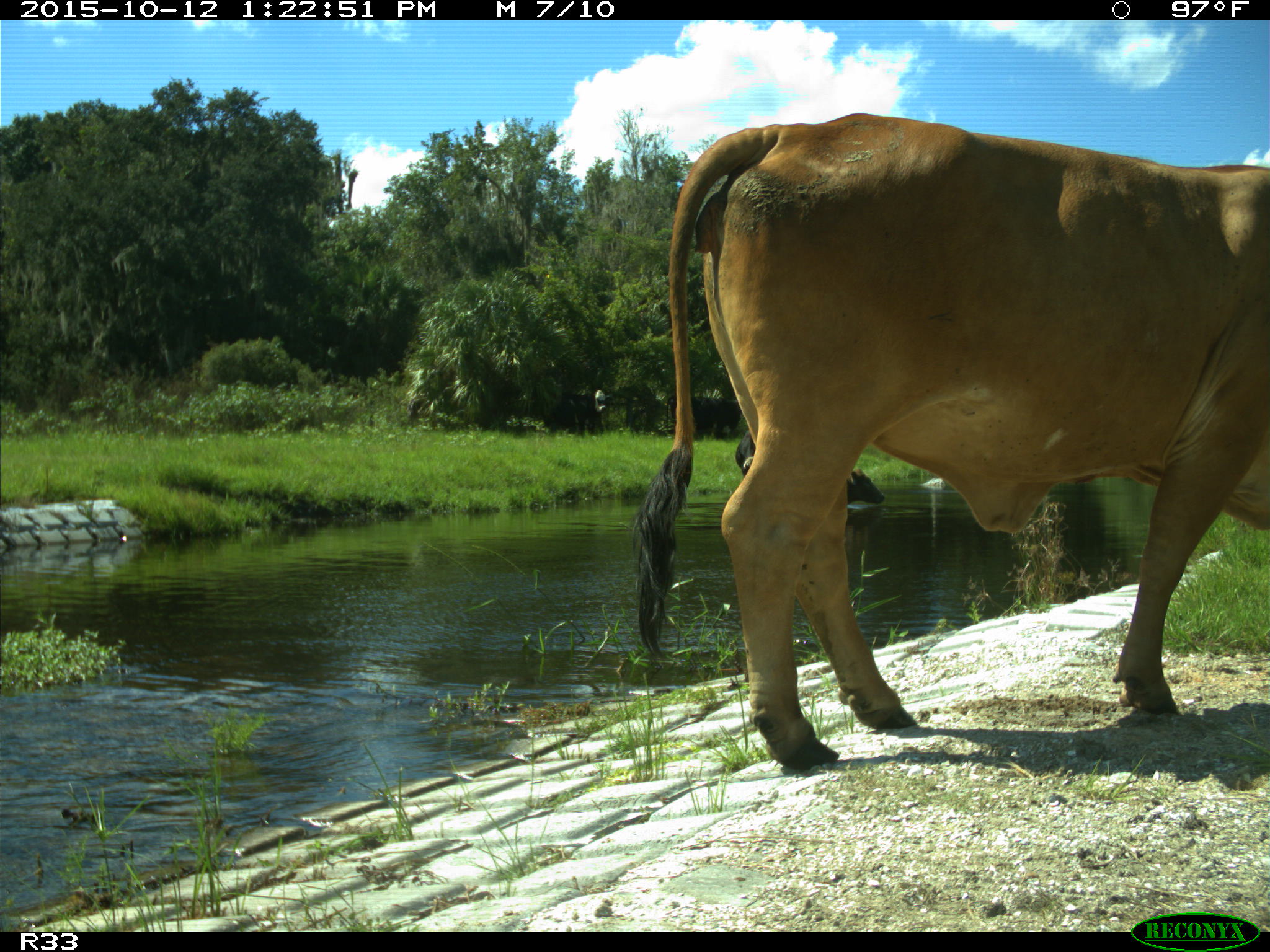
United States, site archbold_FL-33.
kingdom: Animalia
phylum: Chordata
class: Mammalia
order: Artiodactyla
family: Bovidae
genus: Bos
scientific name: Bos taurus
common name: domestic cow